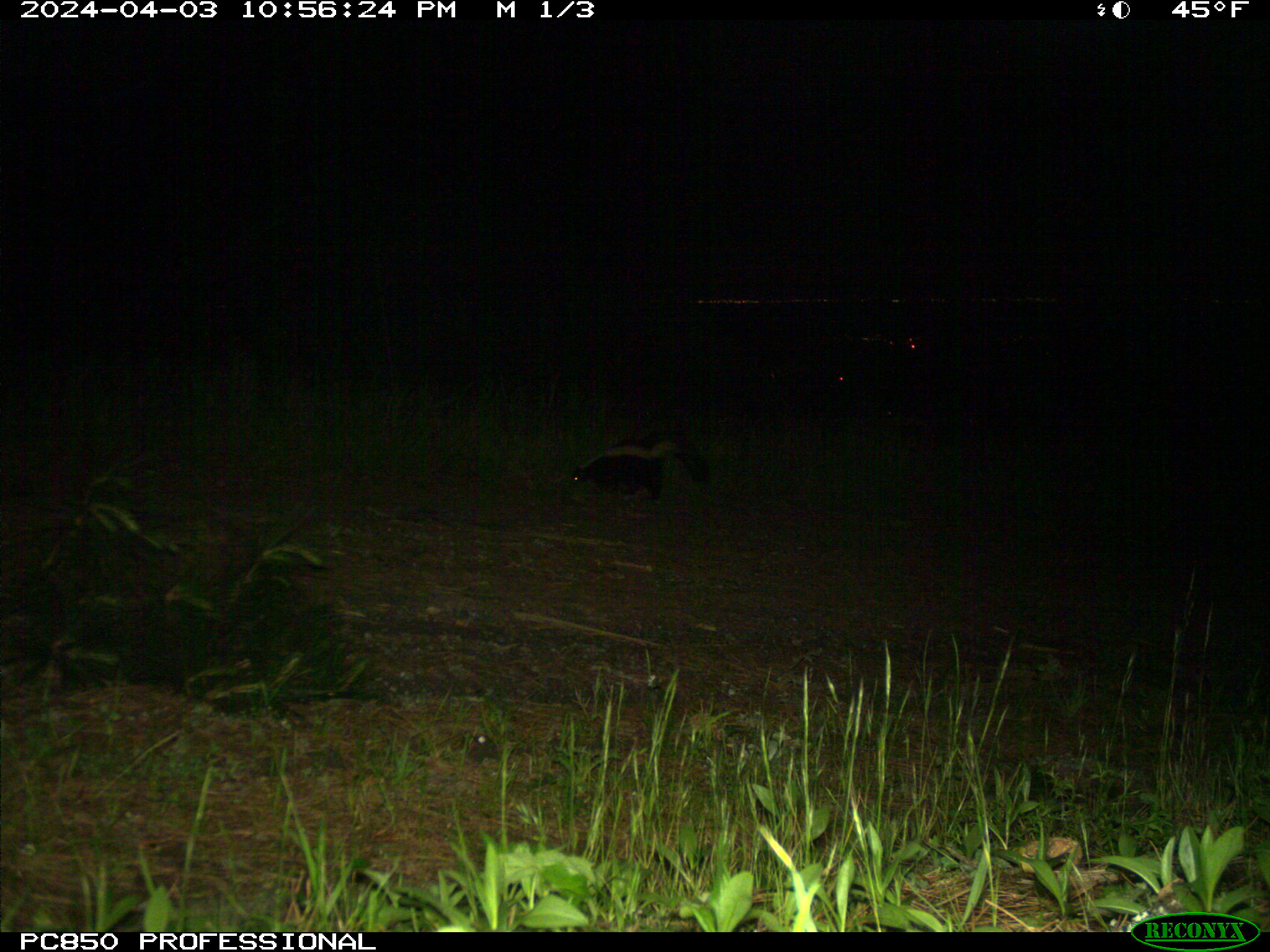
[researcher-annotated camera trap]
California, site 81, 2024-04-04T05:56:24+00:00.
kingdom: Animalia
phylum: Chordata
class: Mammalia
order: Carnivora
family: Mephitidae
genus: Mephitis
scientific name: Mephitis mephitis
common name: striped skunk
Striped skunk (Mephitis mephitis).